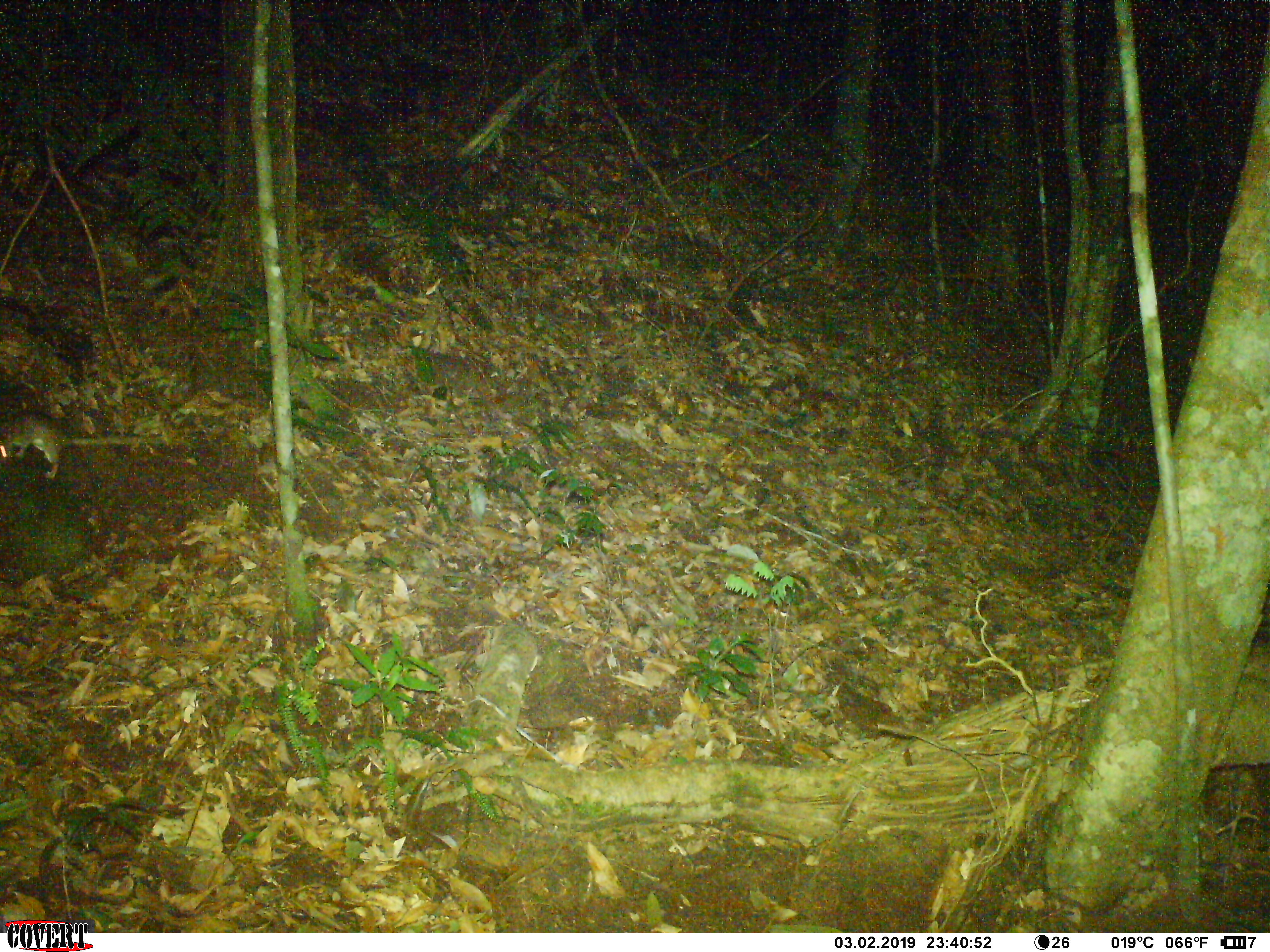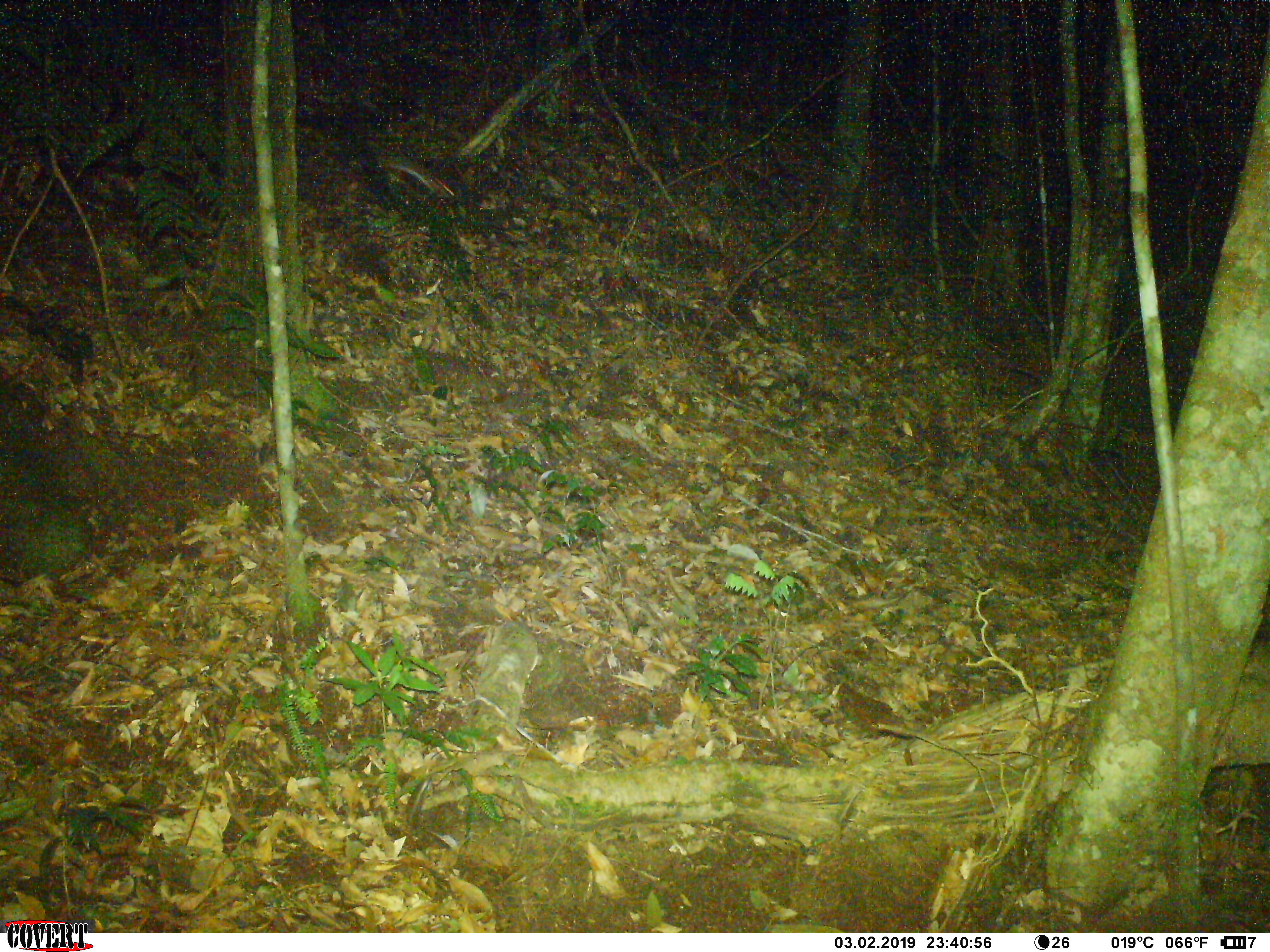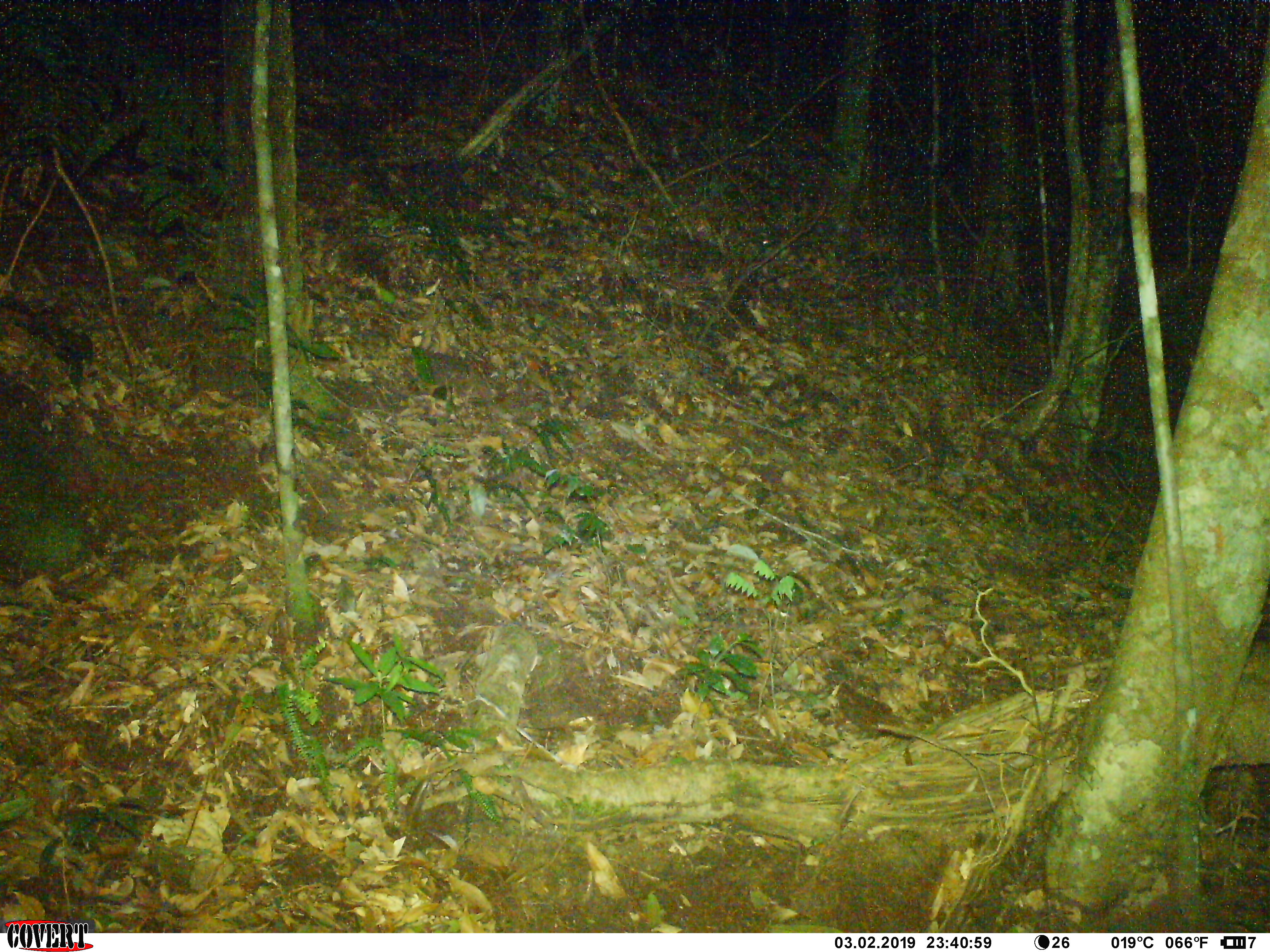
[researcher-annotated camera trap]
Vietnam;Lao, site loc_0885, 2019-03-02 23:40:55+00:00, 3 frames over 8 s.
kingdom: Animalia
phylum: Chordata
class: Mammalia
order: Rodentia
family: Muridae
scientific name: Muridae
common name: old-world mice and rats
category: unidentified murid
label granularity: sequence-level